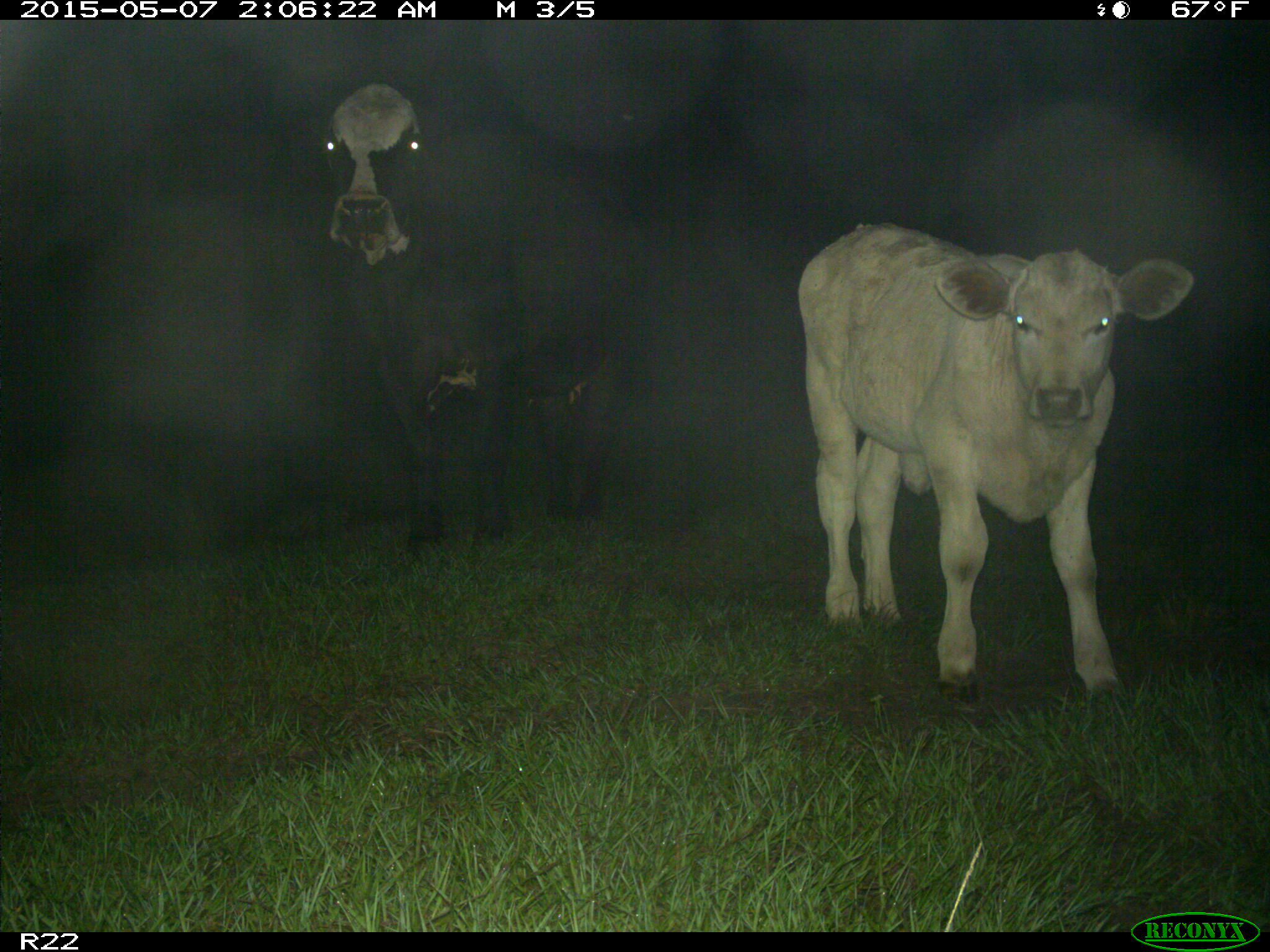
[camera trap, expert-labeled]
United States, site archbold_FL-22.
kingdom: Animalia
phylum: Chordata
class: Mammalia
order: Artiodactyla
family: Bovidae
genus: Bos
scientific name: Bos taurus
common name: domestic cow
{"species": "Bos taurus (domestic cow)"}